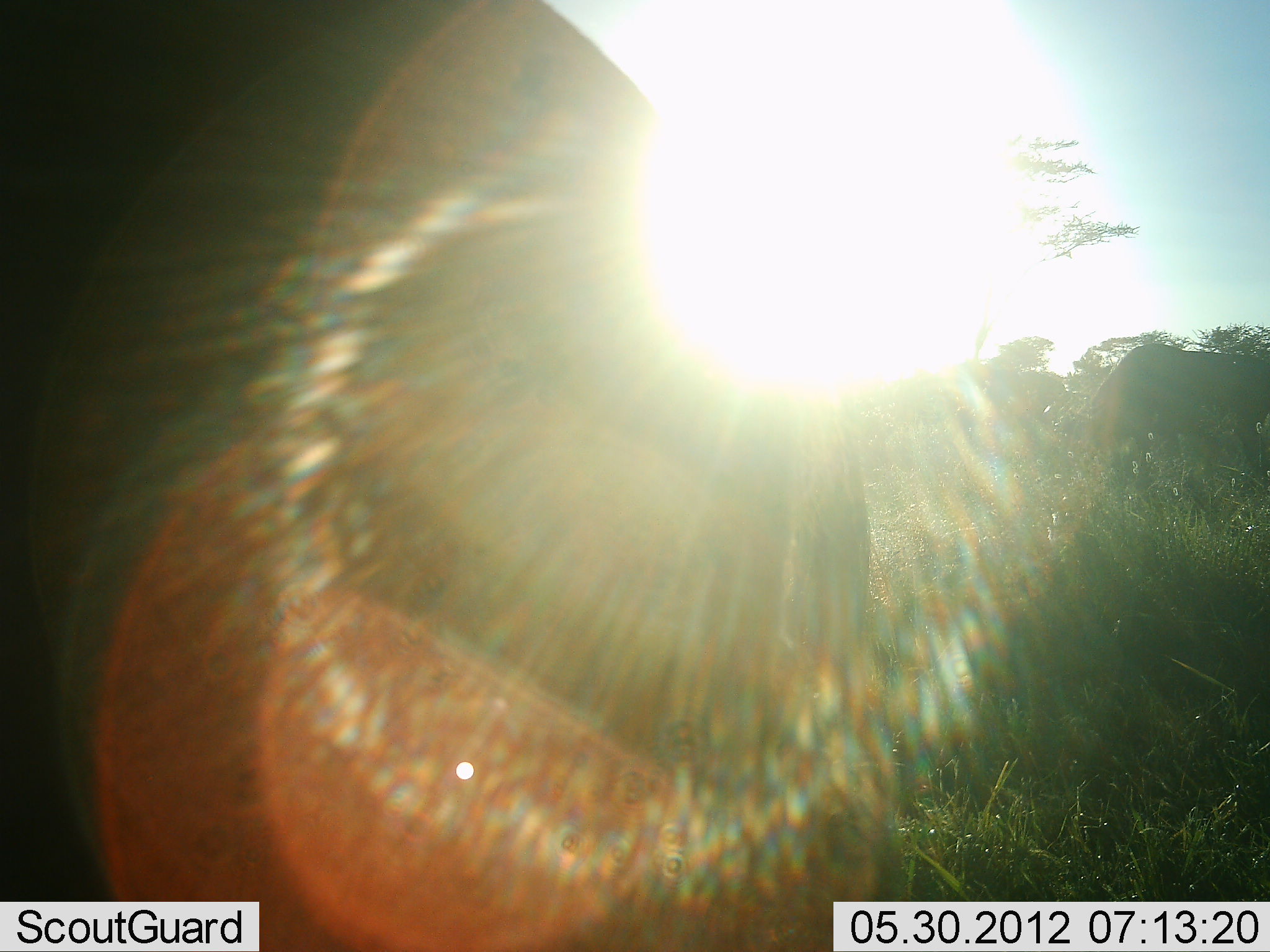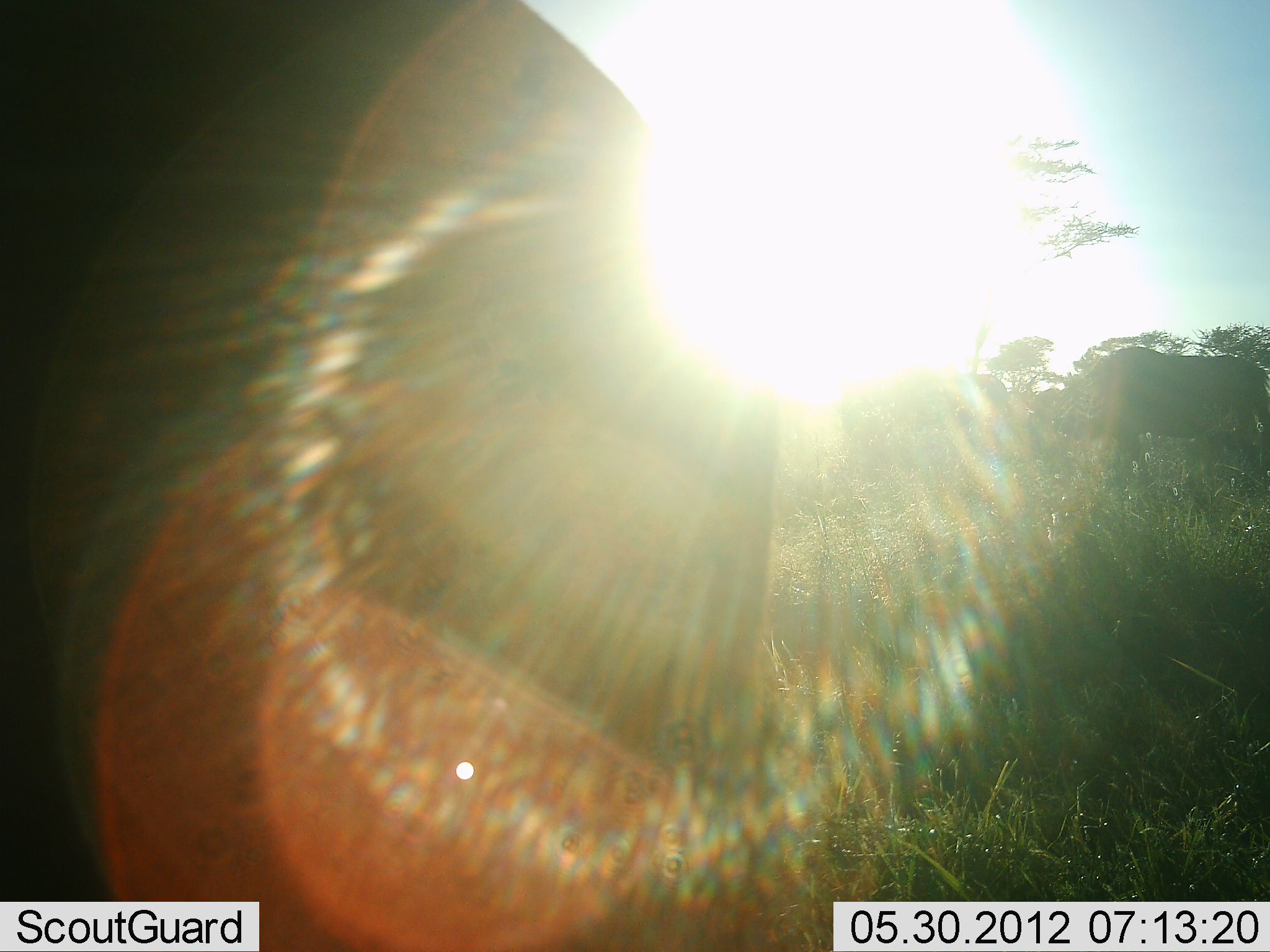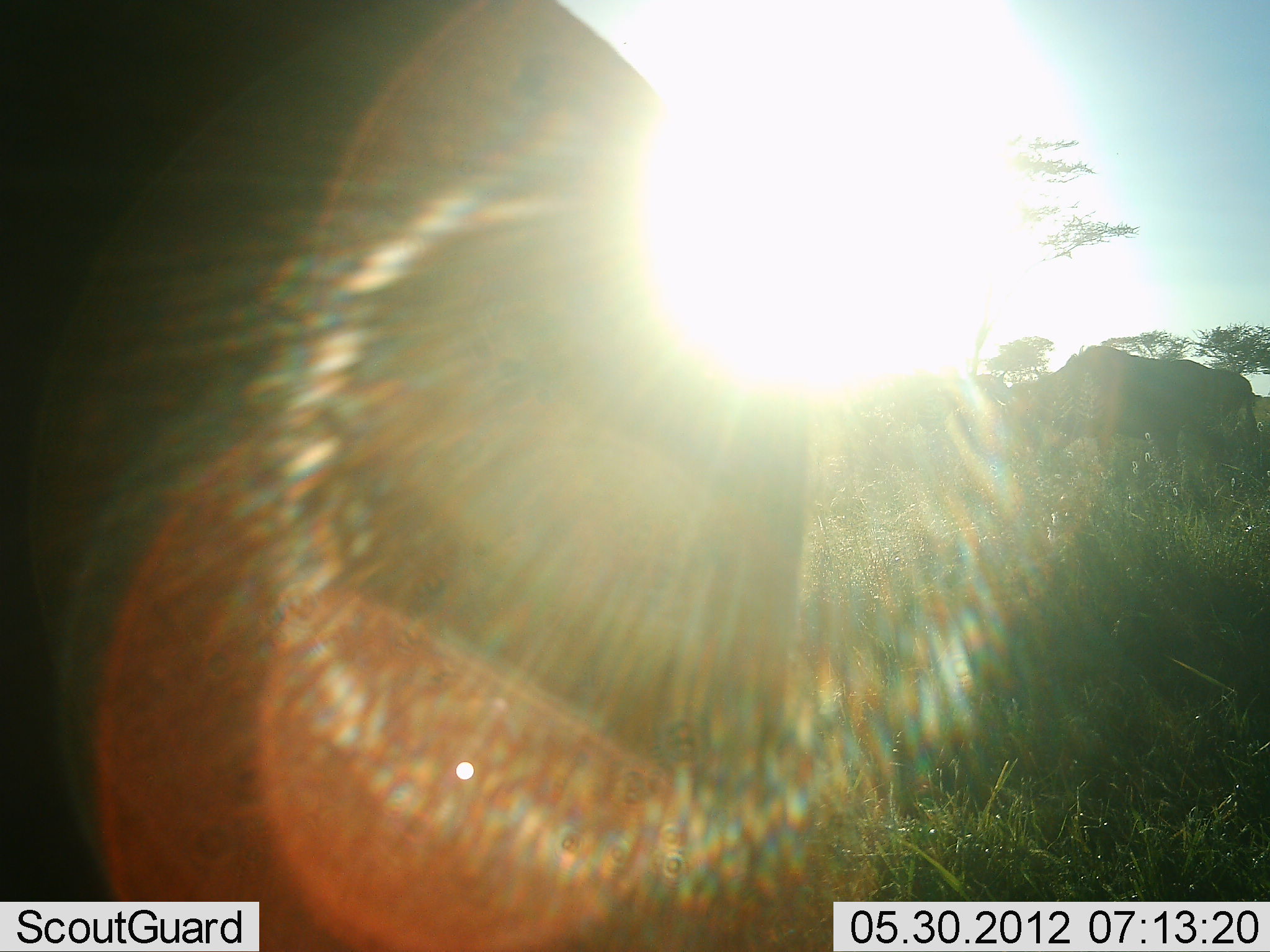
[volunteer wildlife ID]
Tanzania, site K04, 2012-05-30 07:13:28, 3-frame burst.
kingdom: Animalia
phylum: Chordata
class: Mammalia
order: Artiodactyla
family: Bovidae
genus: Connochaetes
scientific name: Connochaetes taurinus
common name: blue wildebeest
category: wildebeest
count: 3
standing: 50%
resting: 0%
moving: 60%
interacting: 0%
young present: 0%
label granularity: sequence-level